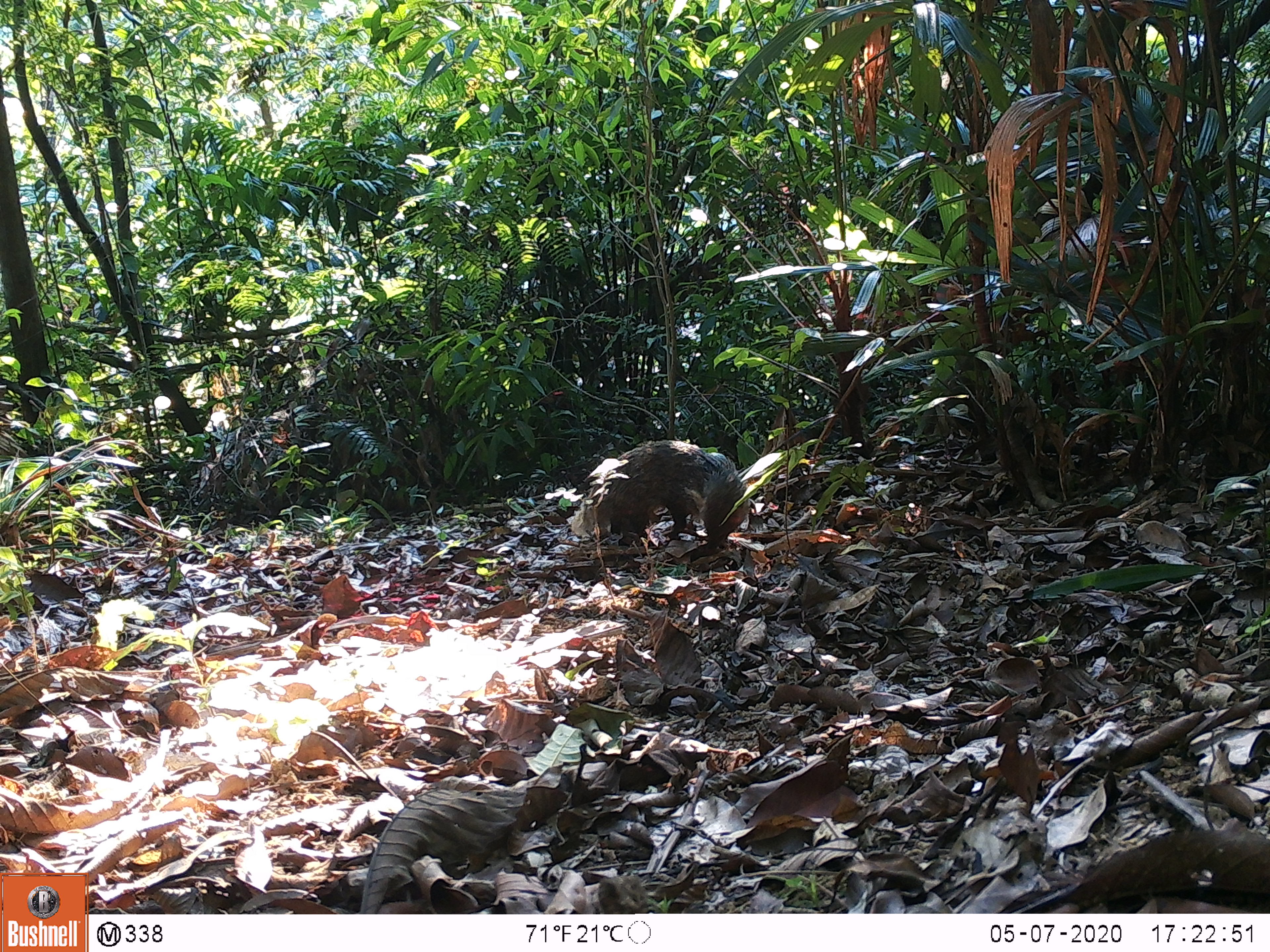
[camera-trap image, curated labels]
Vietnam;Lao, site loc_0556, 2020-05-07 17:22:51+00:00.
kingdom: Animalia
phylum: Chordata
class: Mammalia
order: Carnivora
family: Herpestidae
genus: Urva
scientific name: Urva urva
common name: crab-eating mongoose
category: crab eating mongoose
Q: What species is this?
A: Crab eating mongoose (crab-eating mongoose) (Urva urva).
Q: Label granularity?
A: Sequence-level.